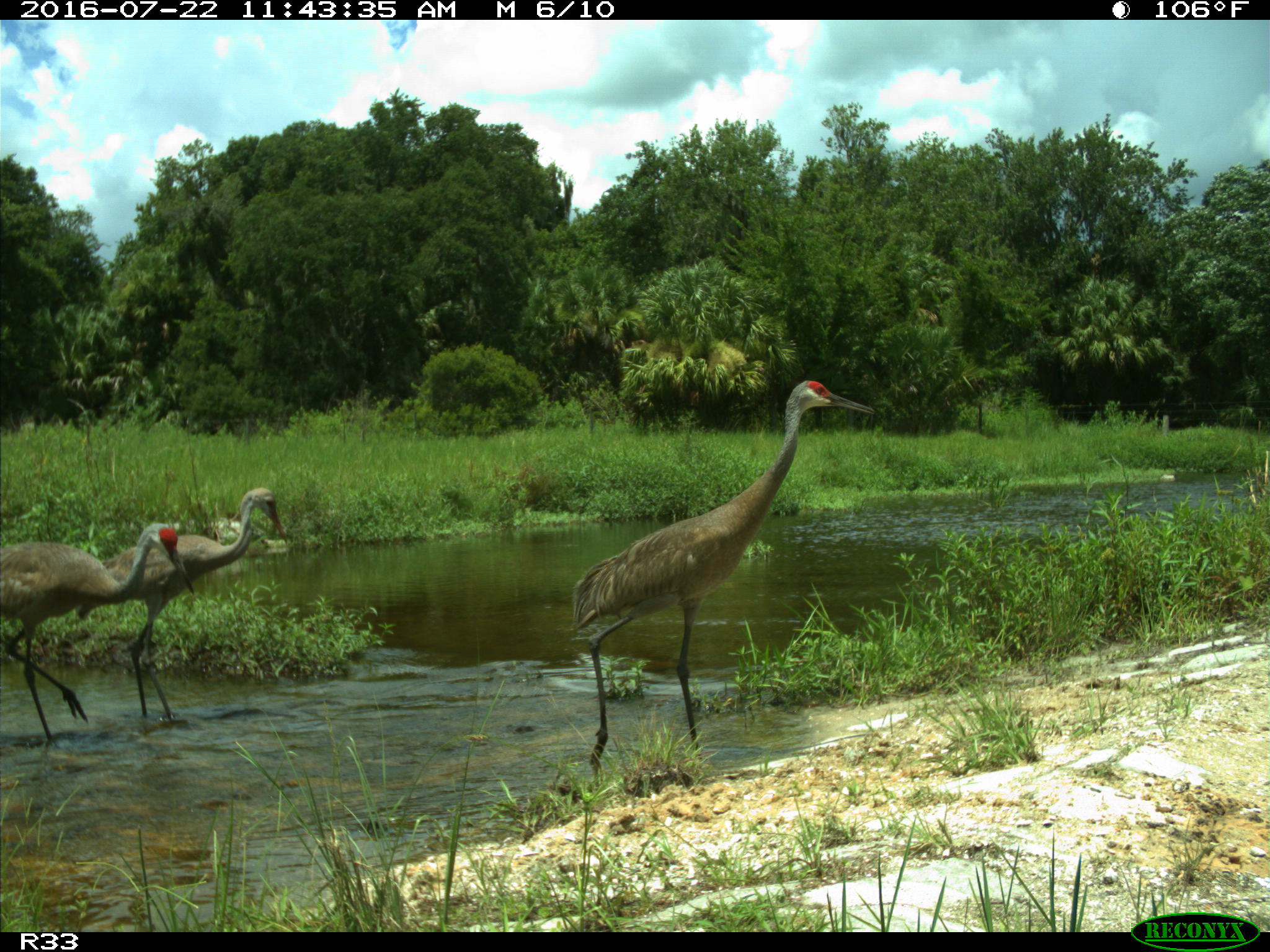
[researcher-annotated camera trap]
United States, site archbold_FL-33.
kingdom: Animalia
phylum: Chordata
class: Aves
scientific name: Aves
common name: birds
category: unidentified bird